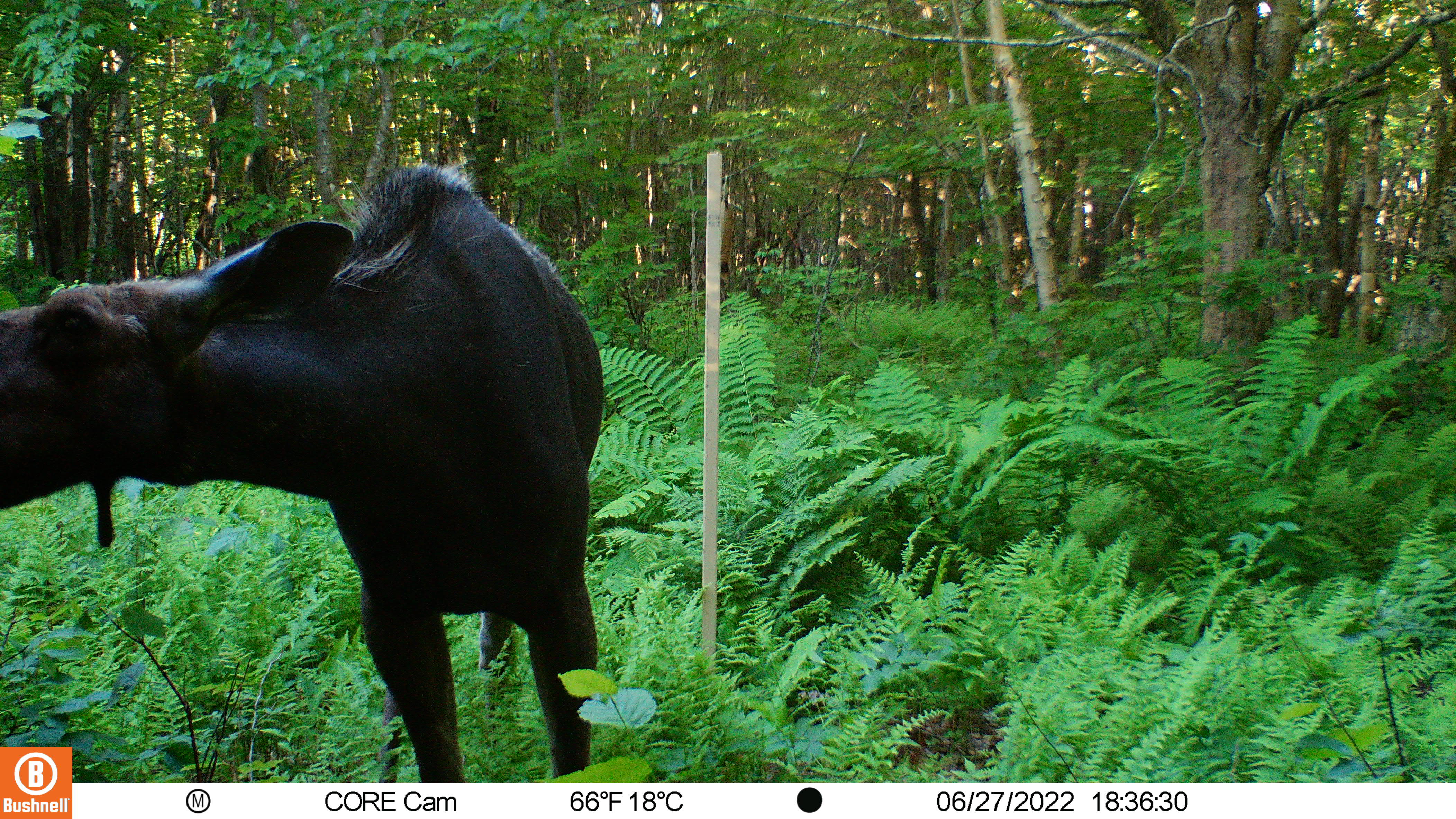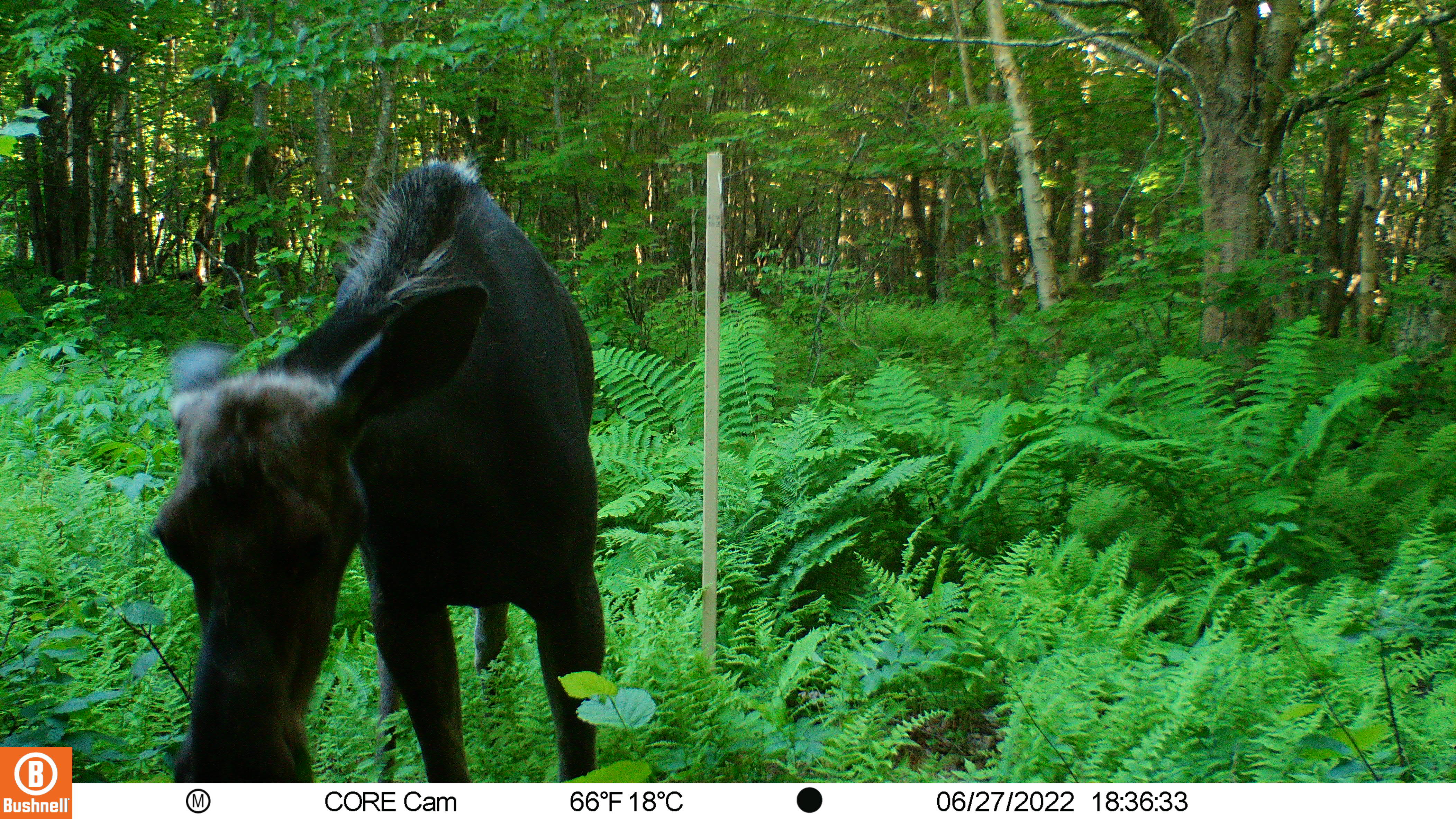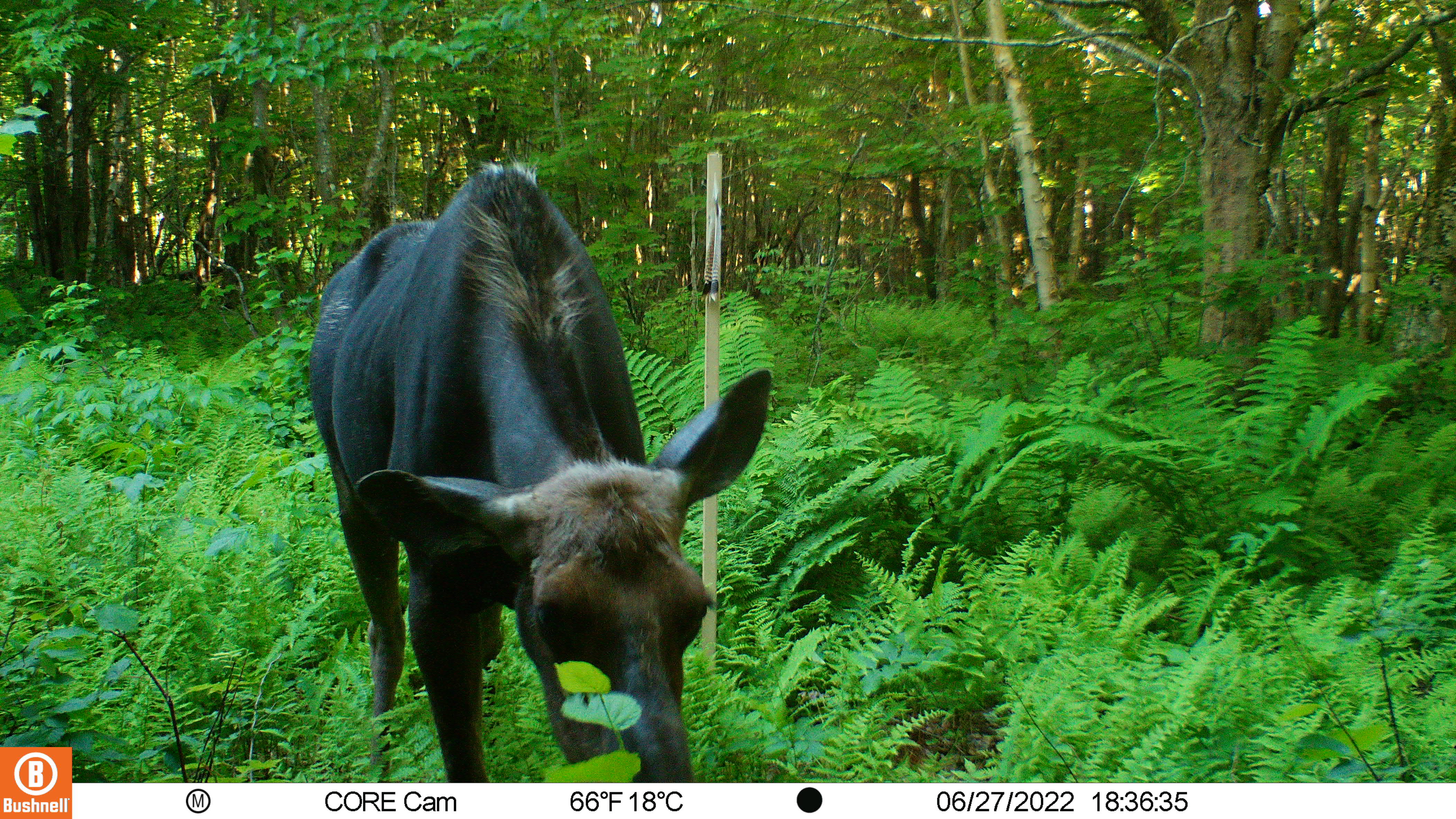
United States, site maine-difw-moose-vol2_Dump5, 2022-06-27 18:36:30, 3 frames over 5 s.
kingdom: Animalia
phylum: Chordata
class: Mammalia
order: Artiodactyla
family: Cervidae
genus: Alces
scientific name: Alces alces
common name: moose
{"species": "moose (Alces alces)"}